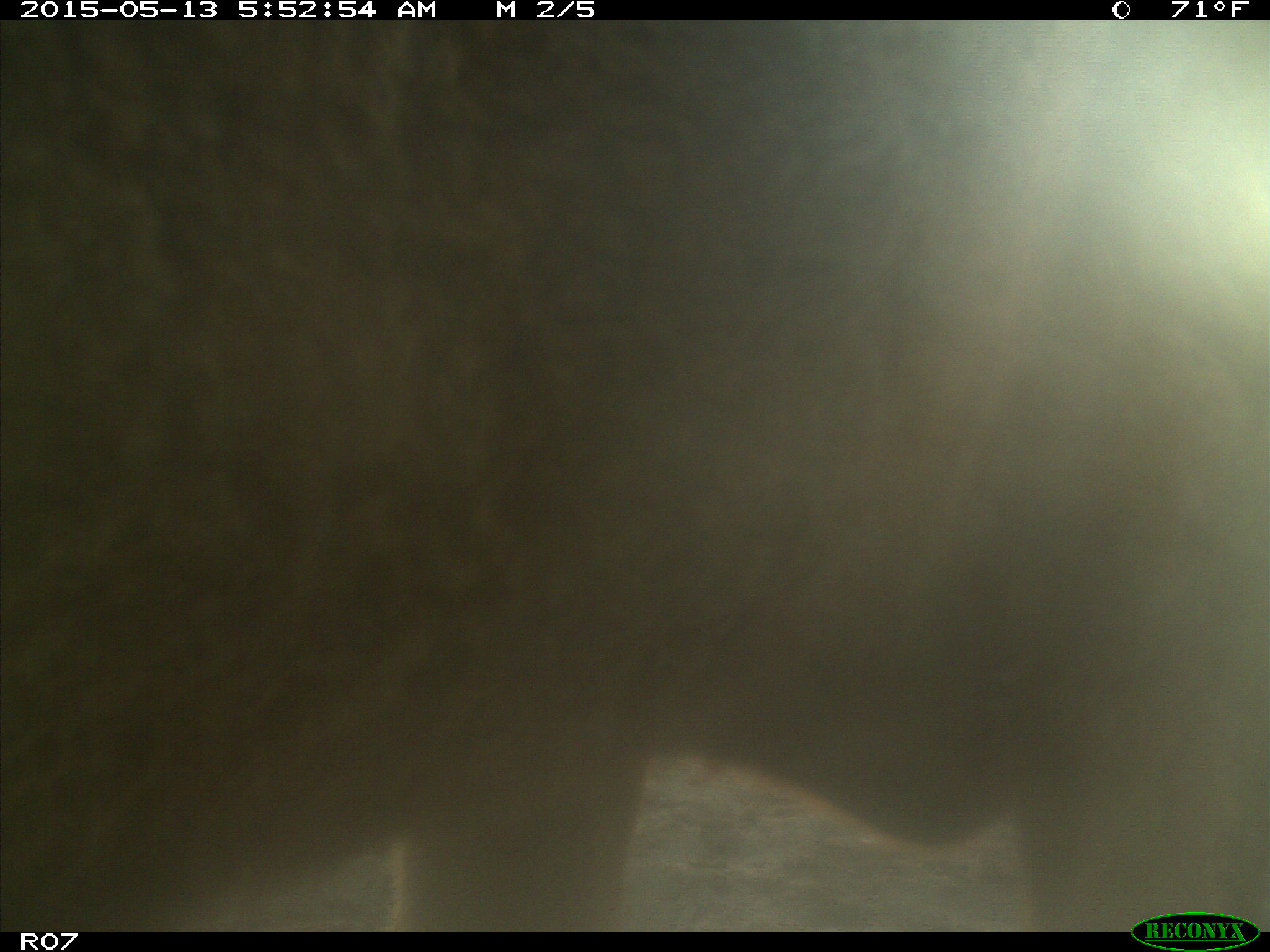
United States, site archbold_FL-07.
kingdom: Animalia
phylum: Chordata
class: Mammalia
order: Artiodactyla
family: Bovidae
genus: Bos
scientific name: Bos taurus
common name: domestic cow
Bos taurus (domestic cow).